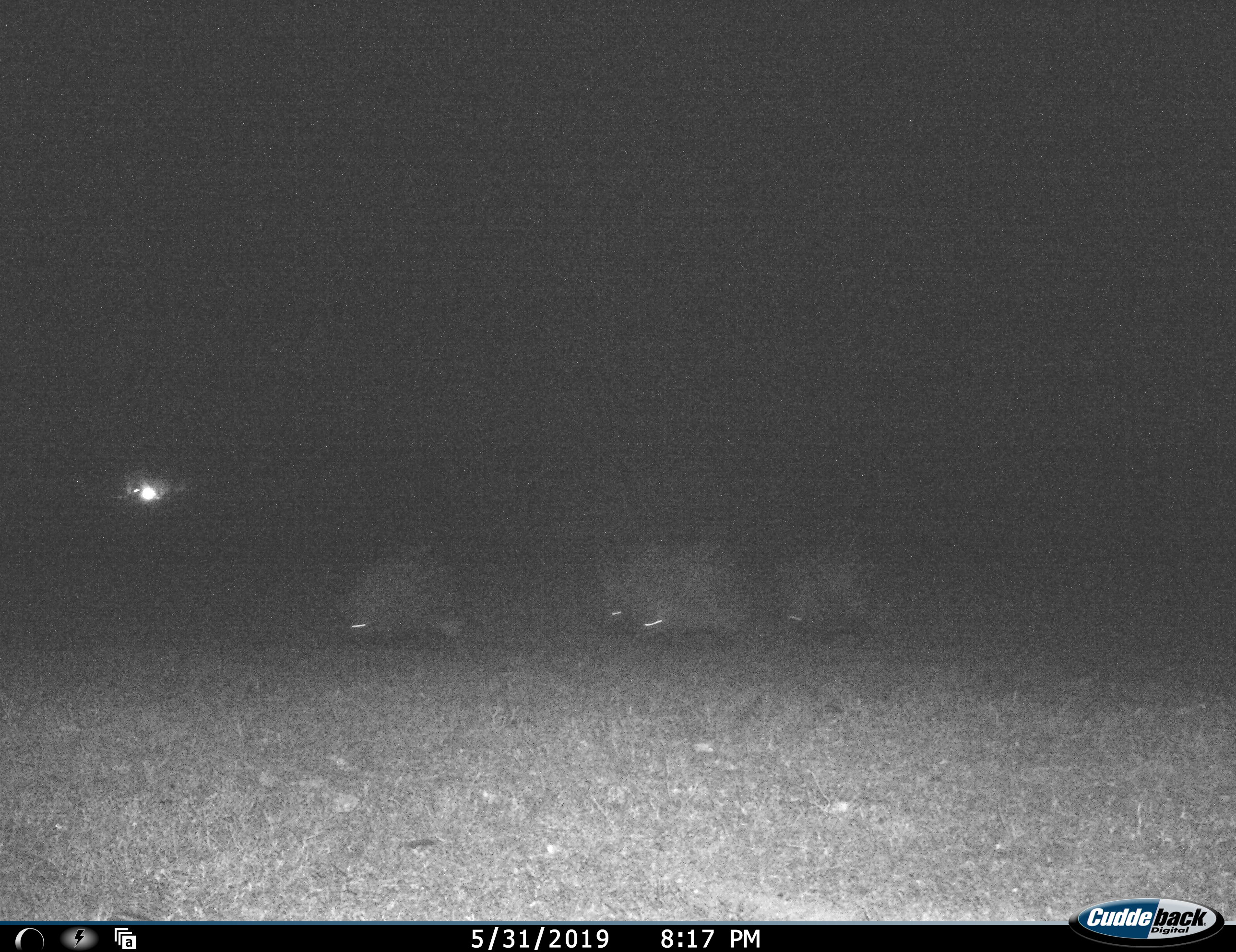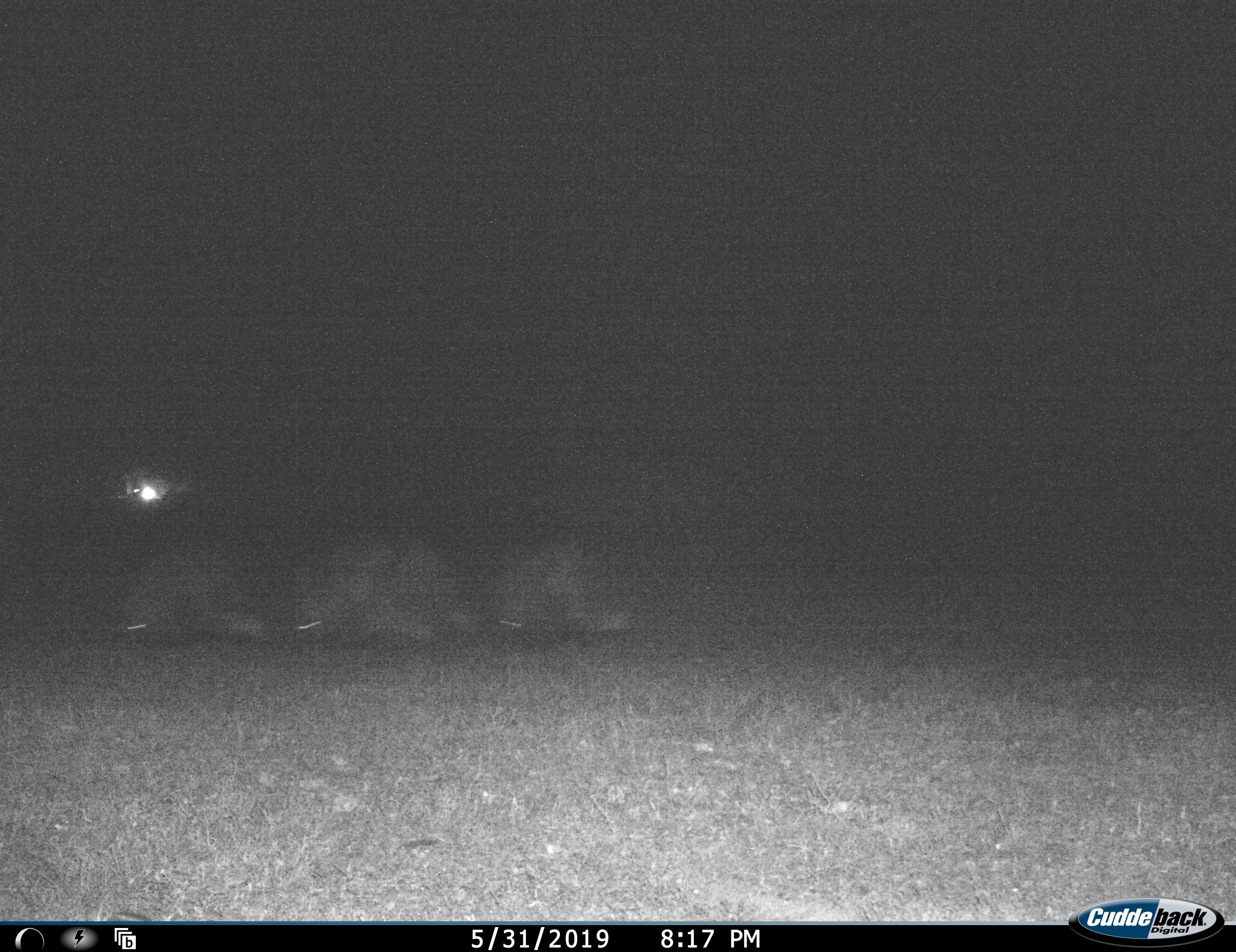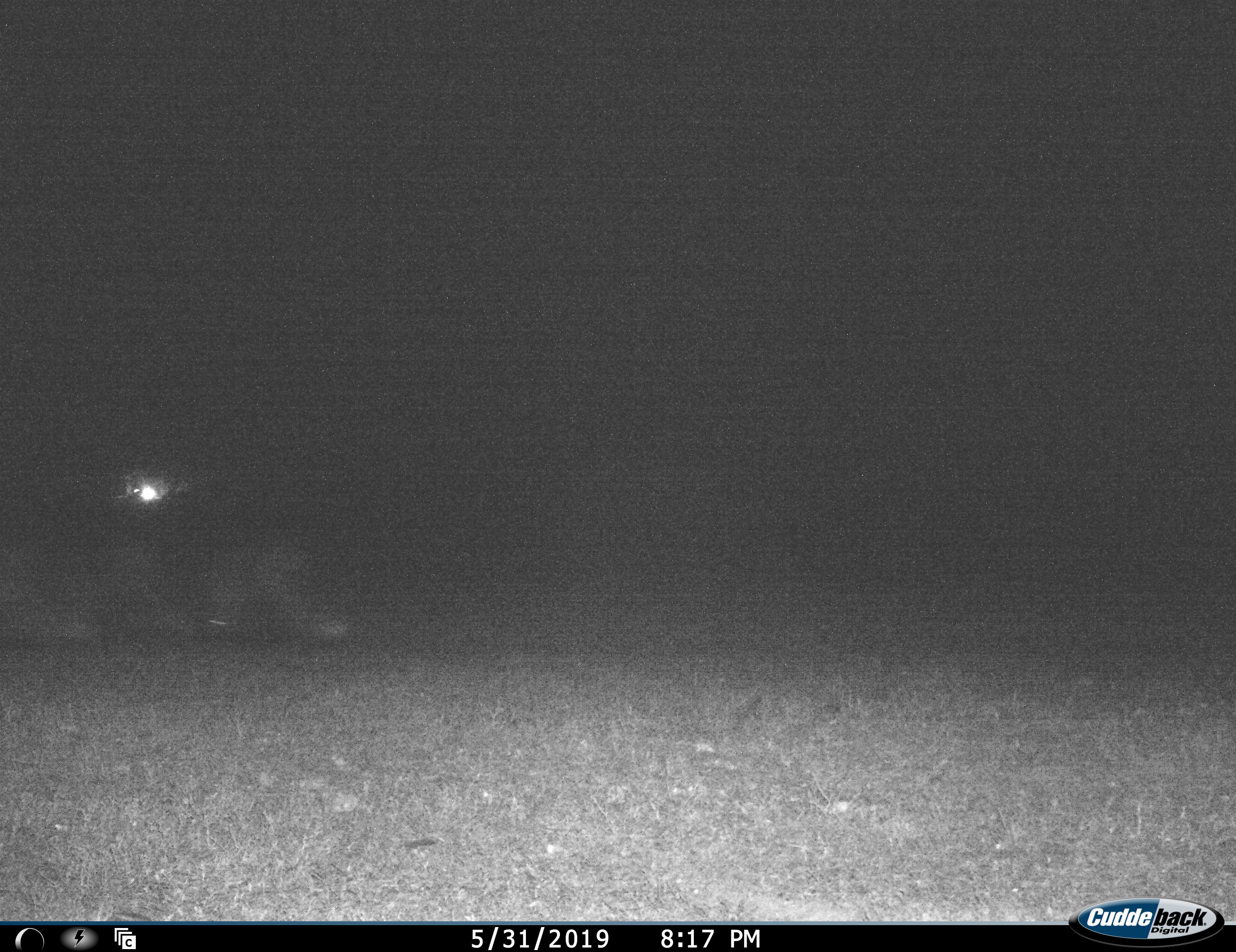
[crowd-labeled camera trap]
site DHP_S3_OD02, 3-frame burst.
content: unidentified animal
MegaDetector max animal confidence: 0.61